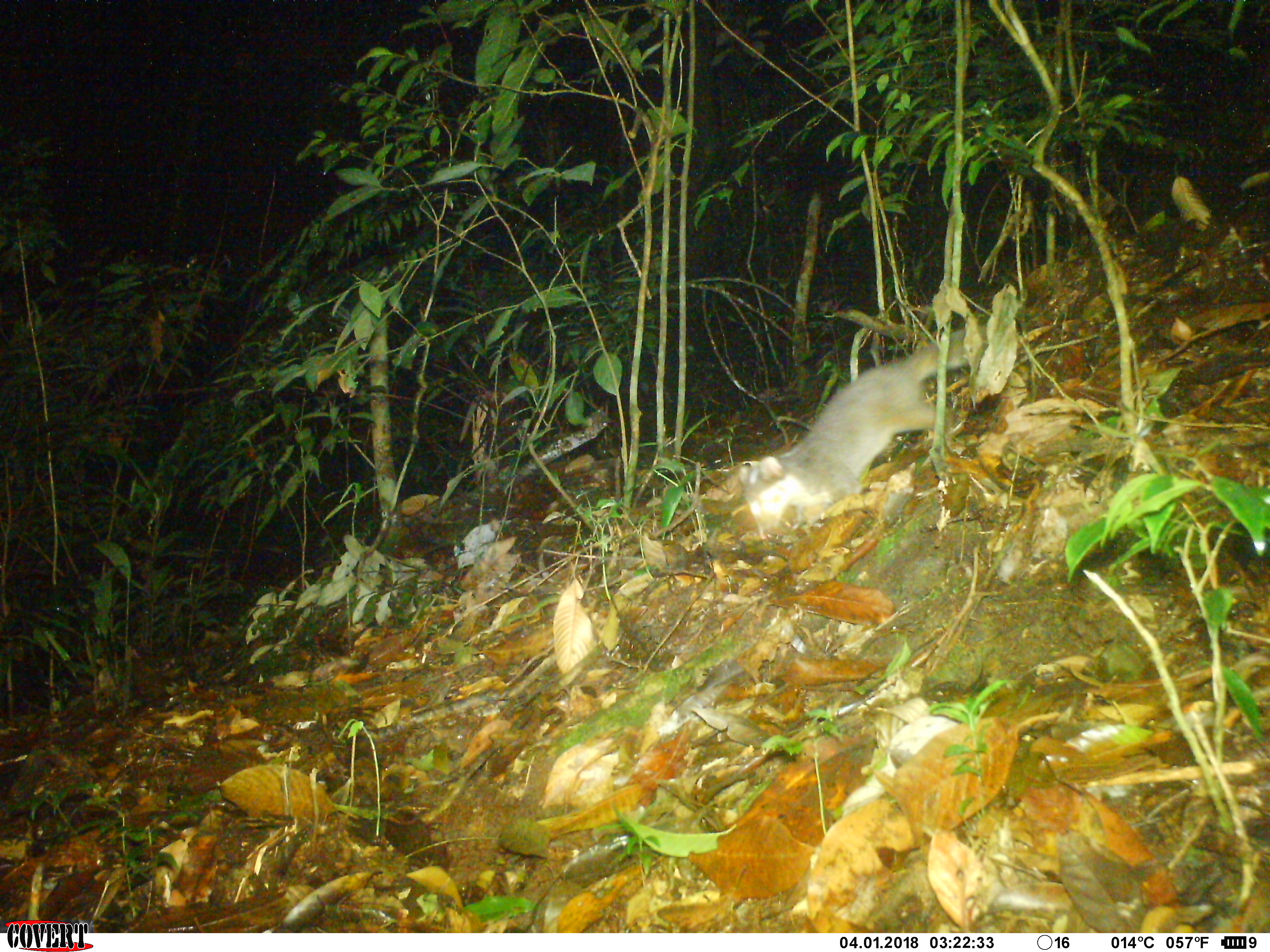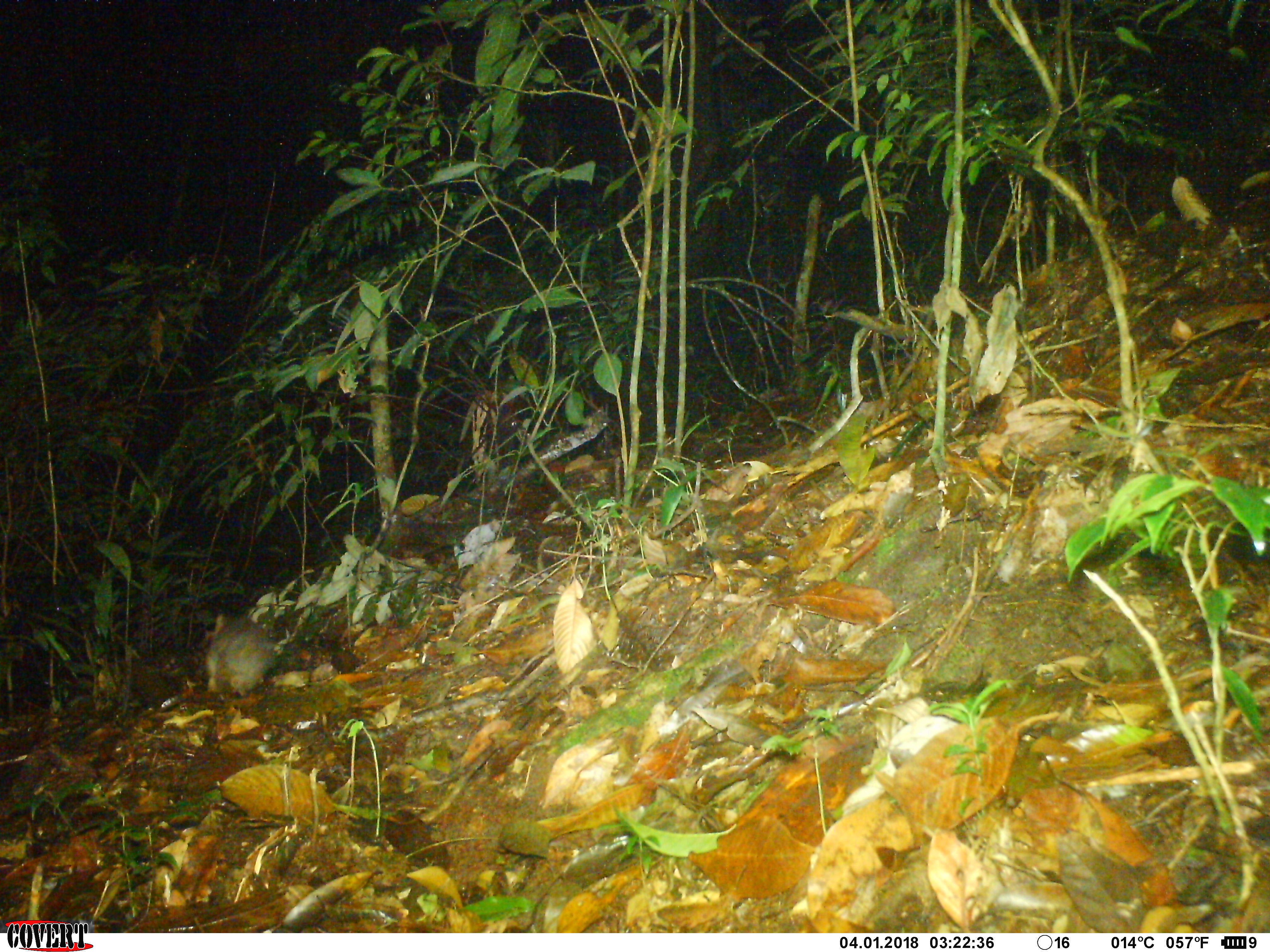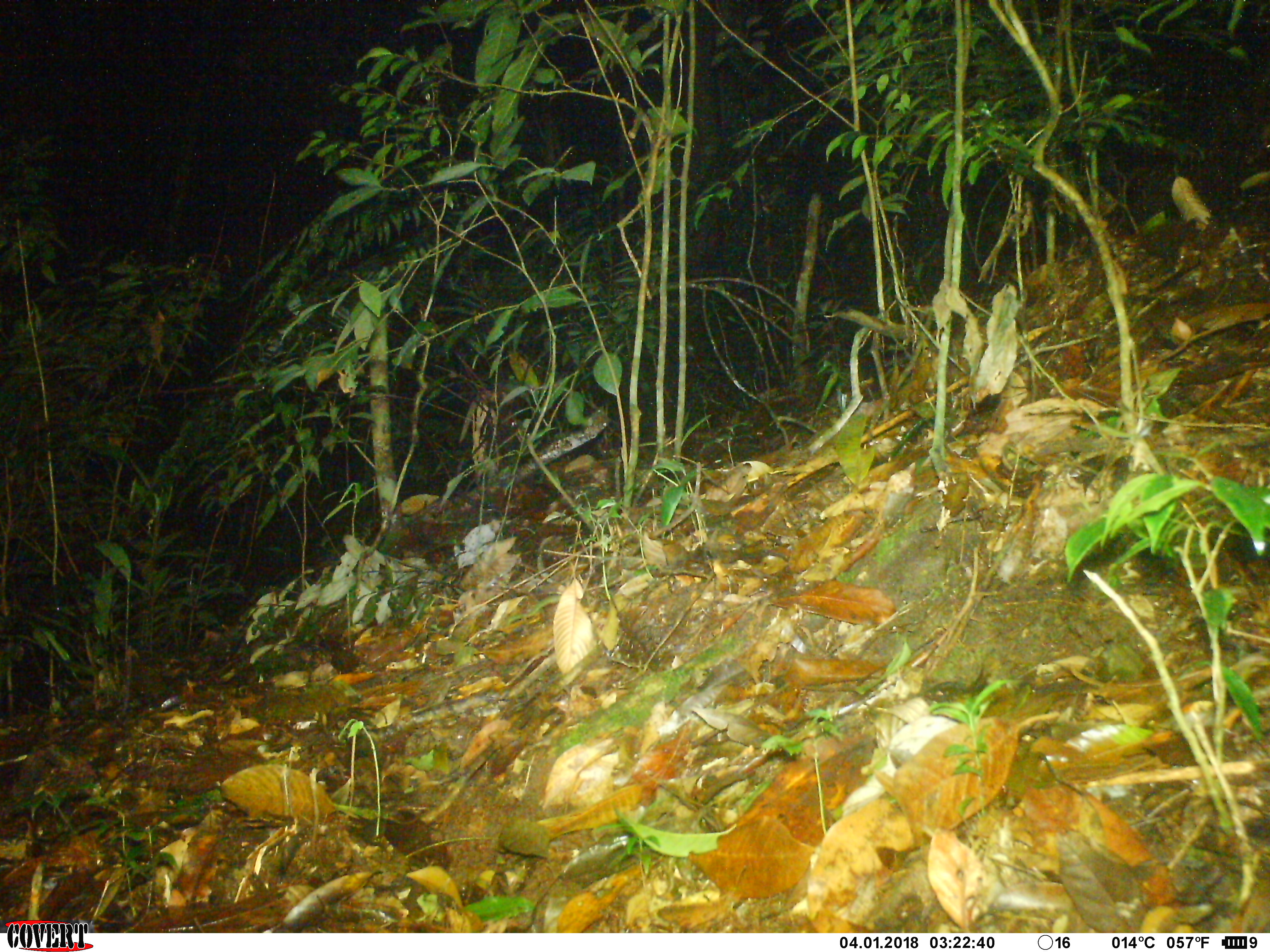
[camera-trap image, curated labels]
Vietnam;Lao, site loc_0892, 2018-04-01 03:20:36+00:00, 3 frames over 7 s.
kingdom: Animalia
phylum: Chordata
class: Mammalia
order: Carnivora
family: Mustelidae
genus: Melogale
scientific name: Melogale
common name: ferret badger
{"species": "ferret badger (Melogale)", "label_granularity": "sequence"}